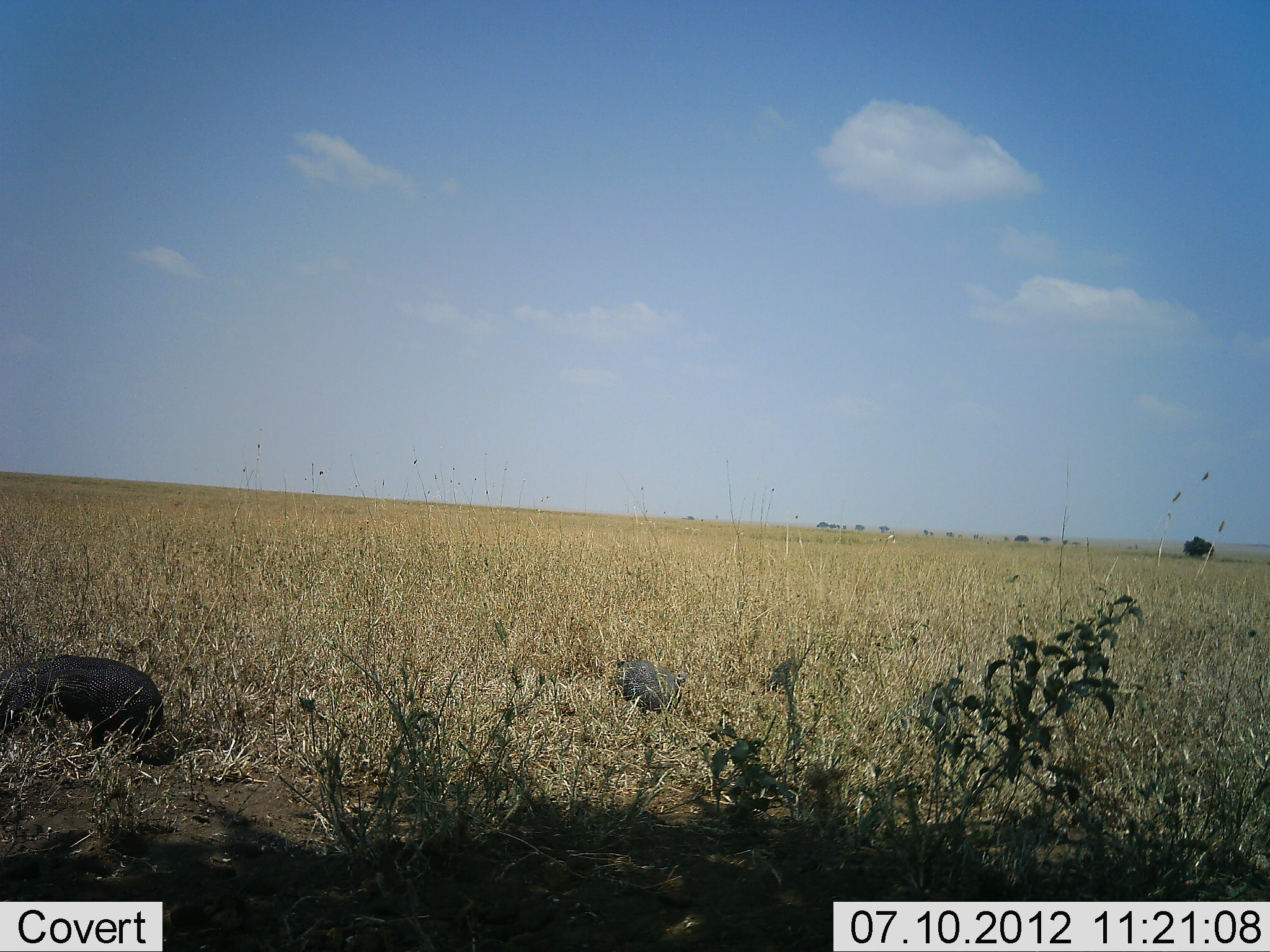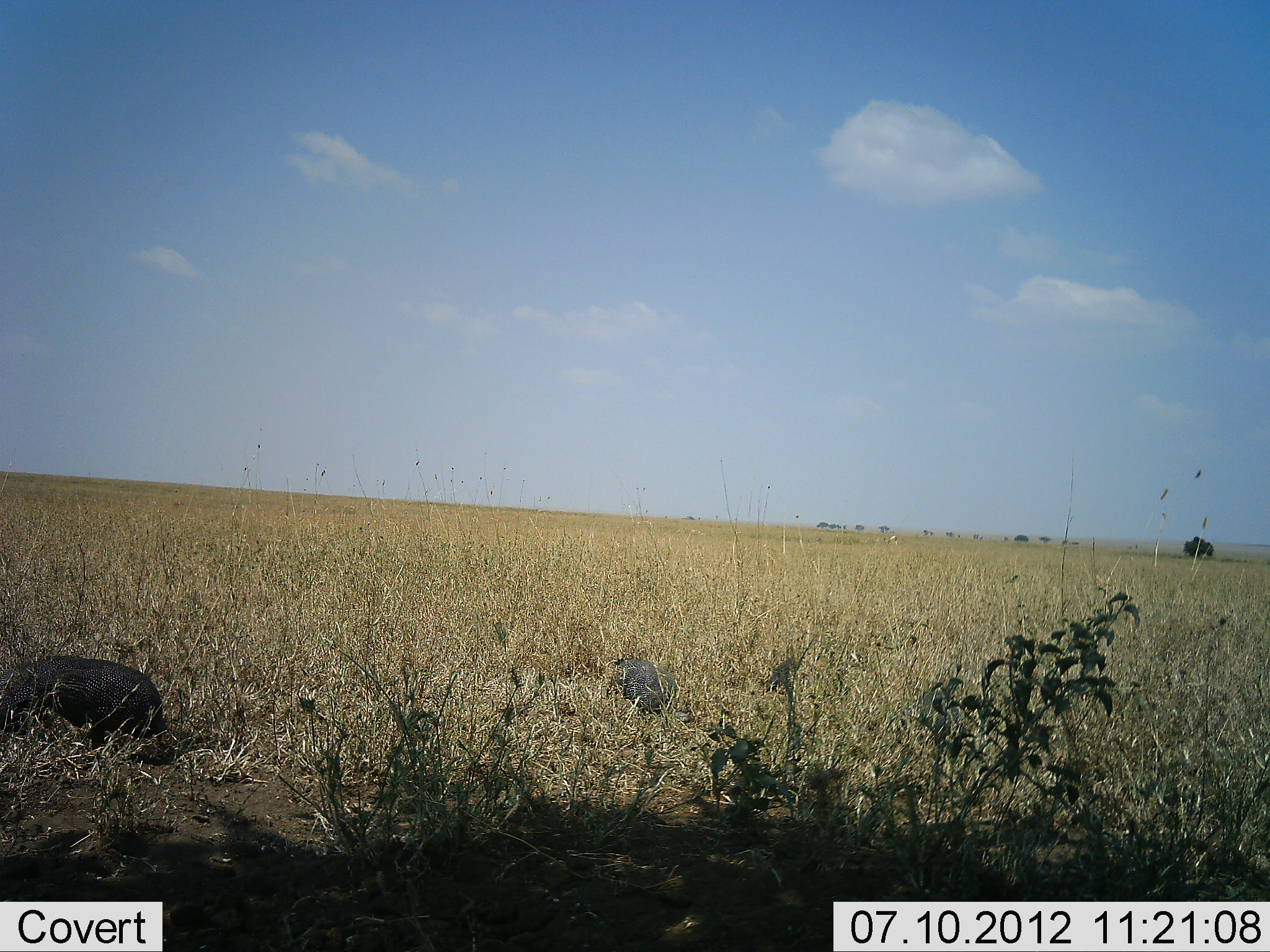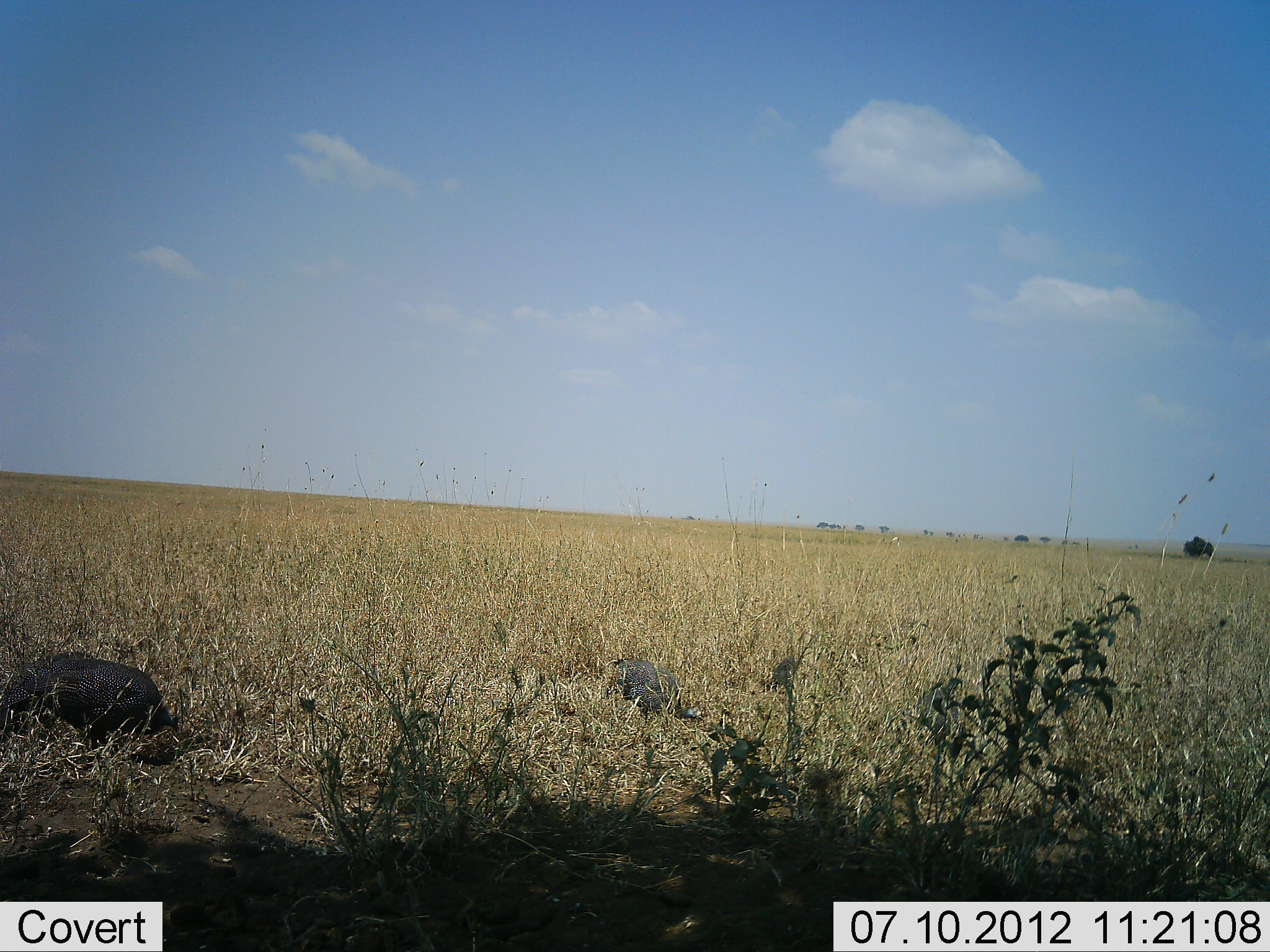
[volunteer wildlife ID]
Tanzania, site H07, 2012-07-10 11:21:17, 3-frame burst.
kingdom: Animalia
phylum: Chordata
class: Aves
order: Galliformes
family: Numididae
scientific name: Numididae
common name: guinea fowl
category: guineafowl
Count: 2.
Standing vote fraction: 20%.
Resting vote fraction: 0%.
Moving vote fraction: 0%.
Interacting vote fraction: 0%.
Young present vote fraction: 0%.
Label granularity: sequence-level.